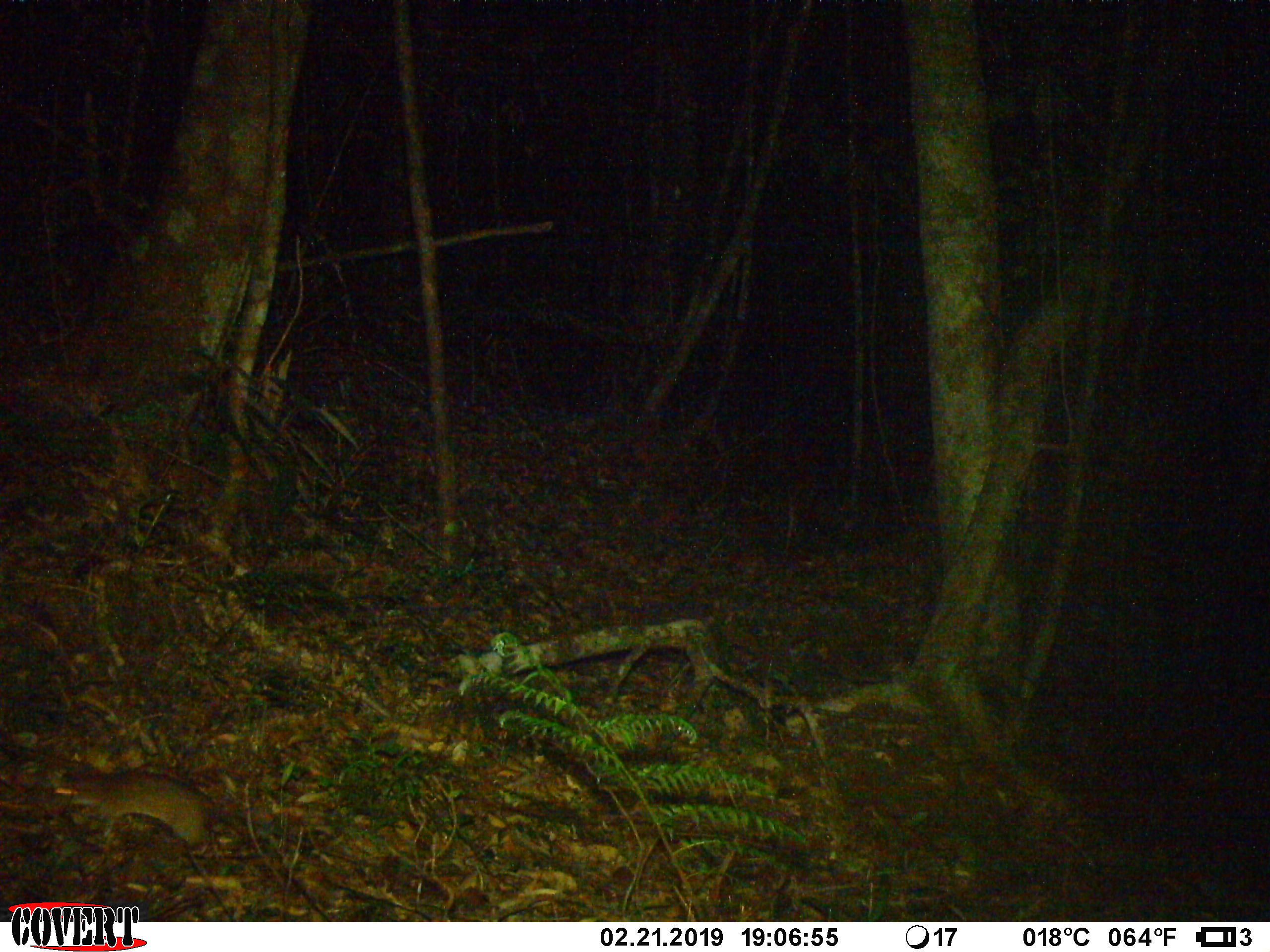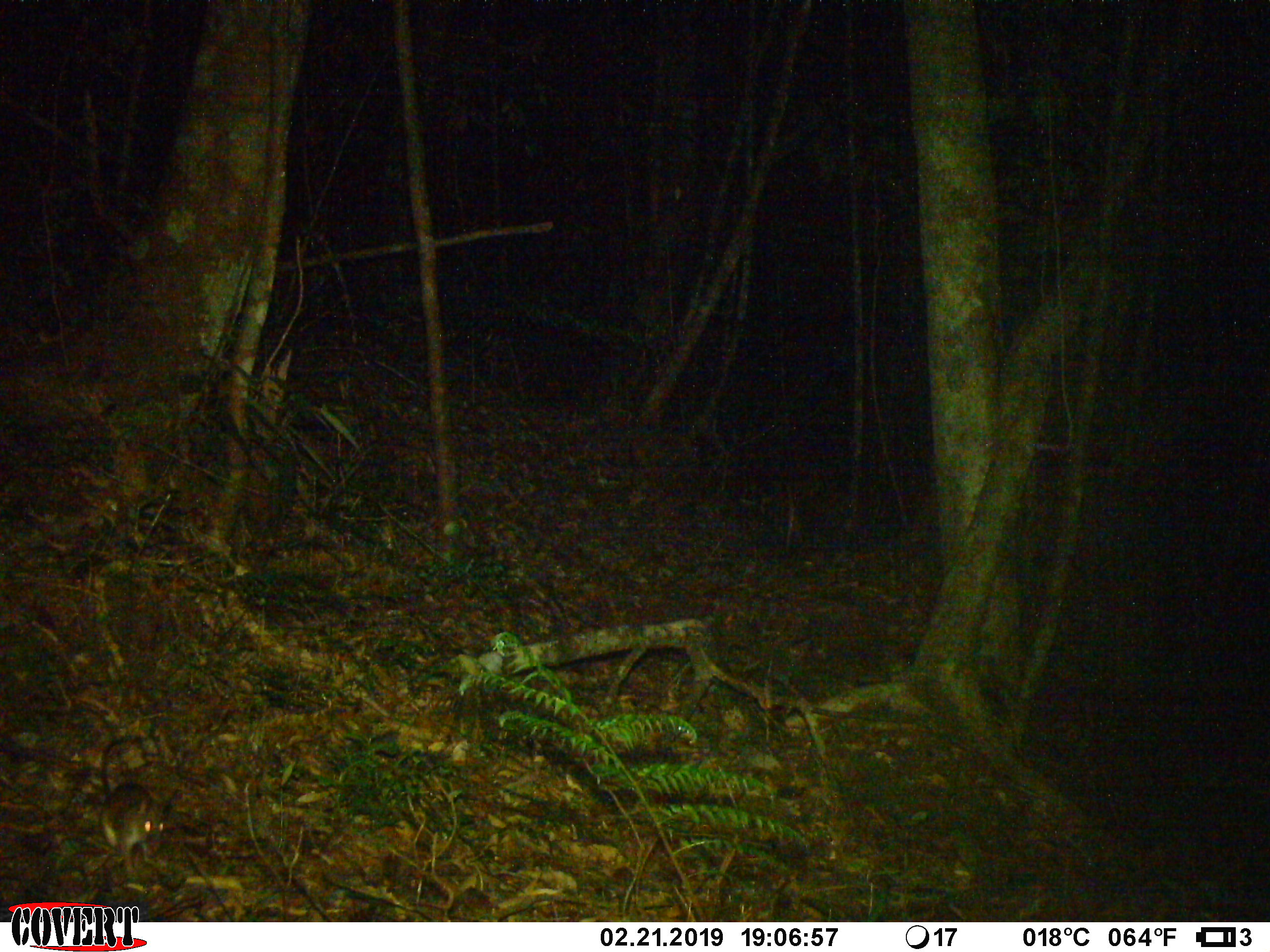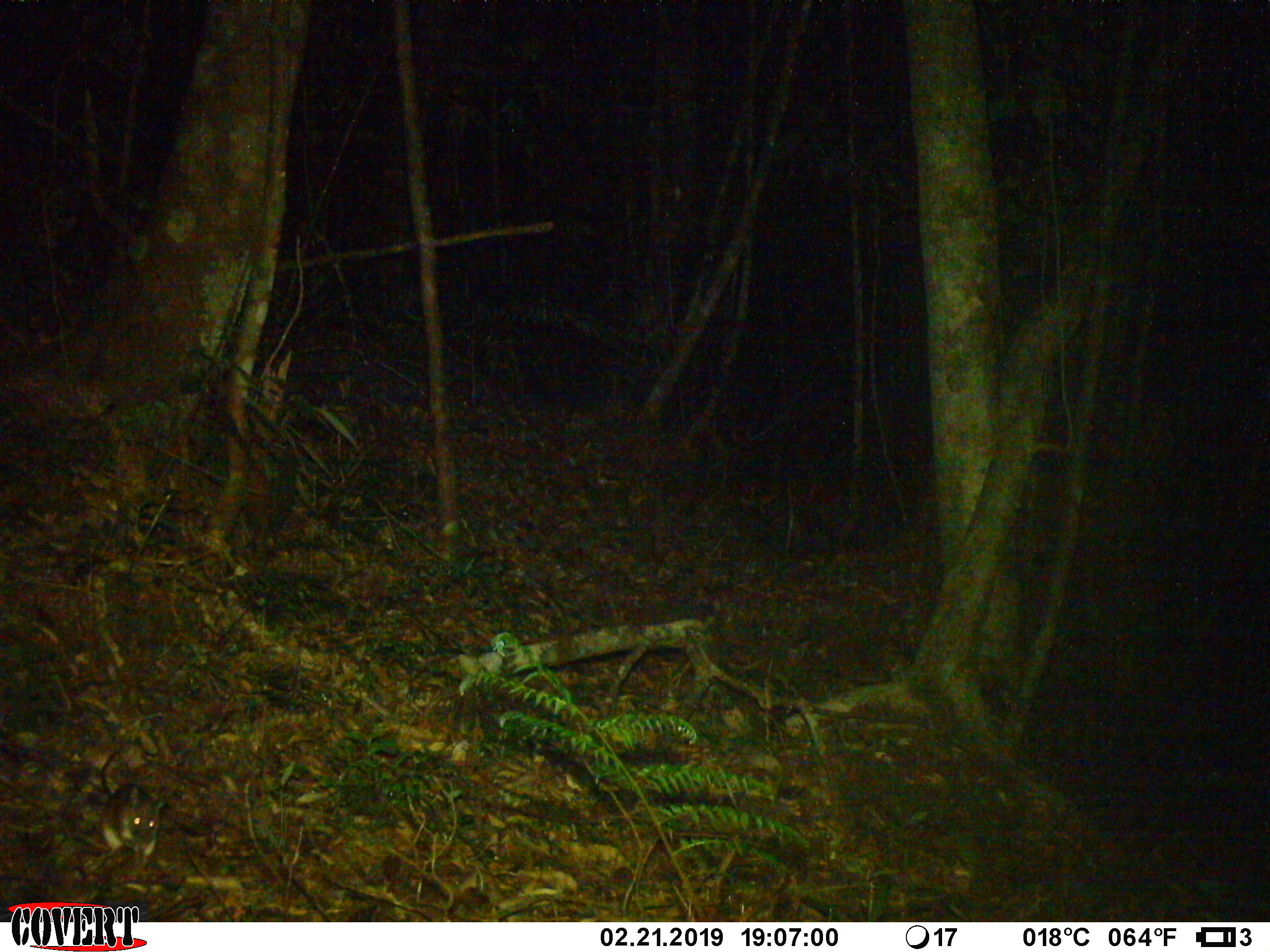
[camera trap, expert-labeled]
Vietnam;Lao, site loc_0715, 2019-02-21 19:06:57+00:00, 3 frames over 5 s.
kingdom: Animalia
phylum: Chordata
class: Mammalia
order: Rodentia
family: Muridae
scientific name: Muridae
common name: old-world mice and rats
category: unidentified murid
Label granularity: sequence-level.